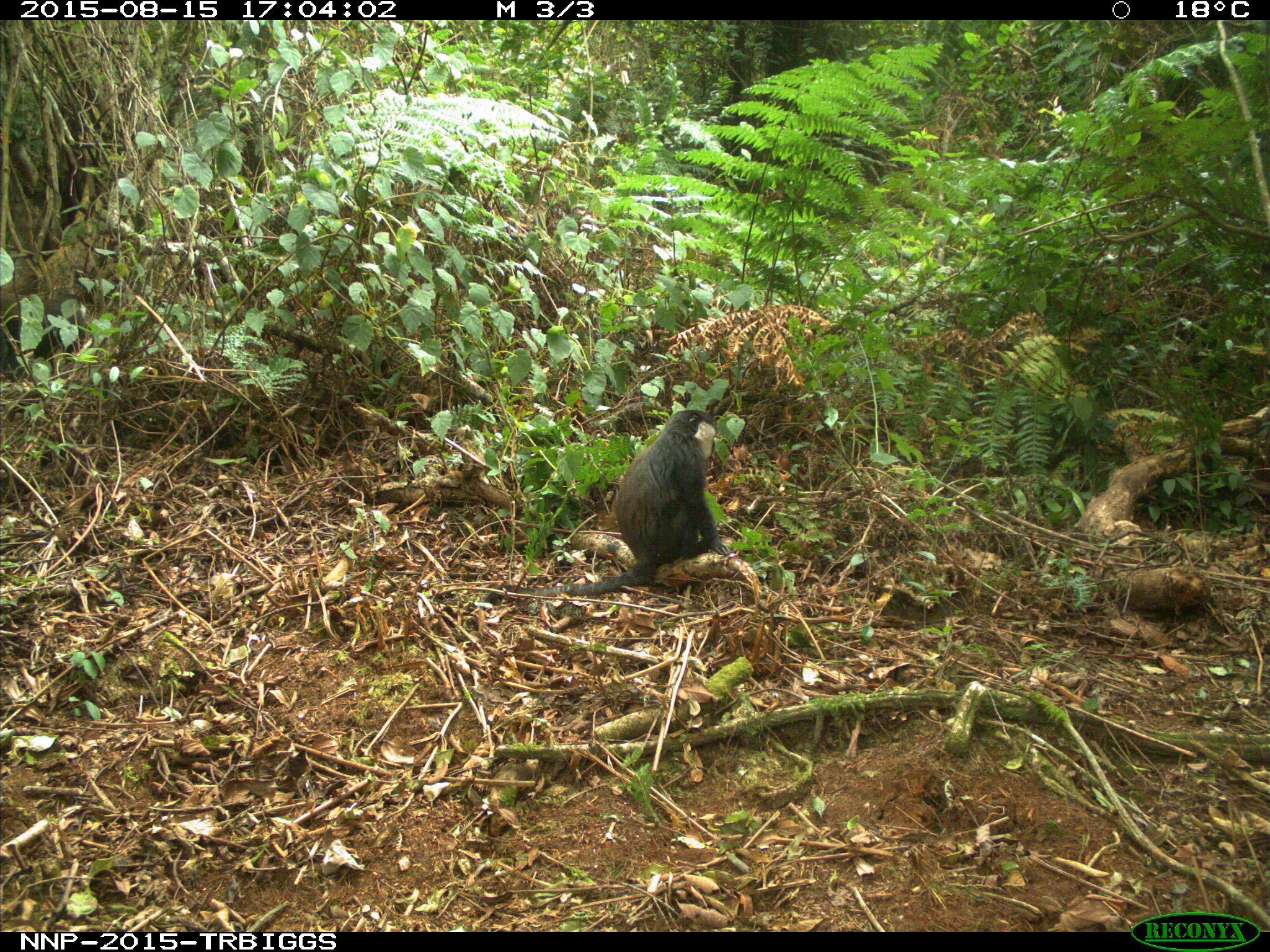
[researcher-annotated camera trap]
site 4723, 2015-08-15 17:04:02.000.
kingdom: Animalia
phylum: Chordata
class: Mammalia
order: Primates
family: Cercopithecidae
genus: Allochrocebus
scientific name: Allochrocebus lhoesti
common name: l'hoest's monkey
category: cercopithecus lhoesti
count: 1